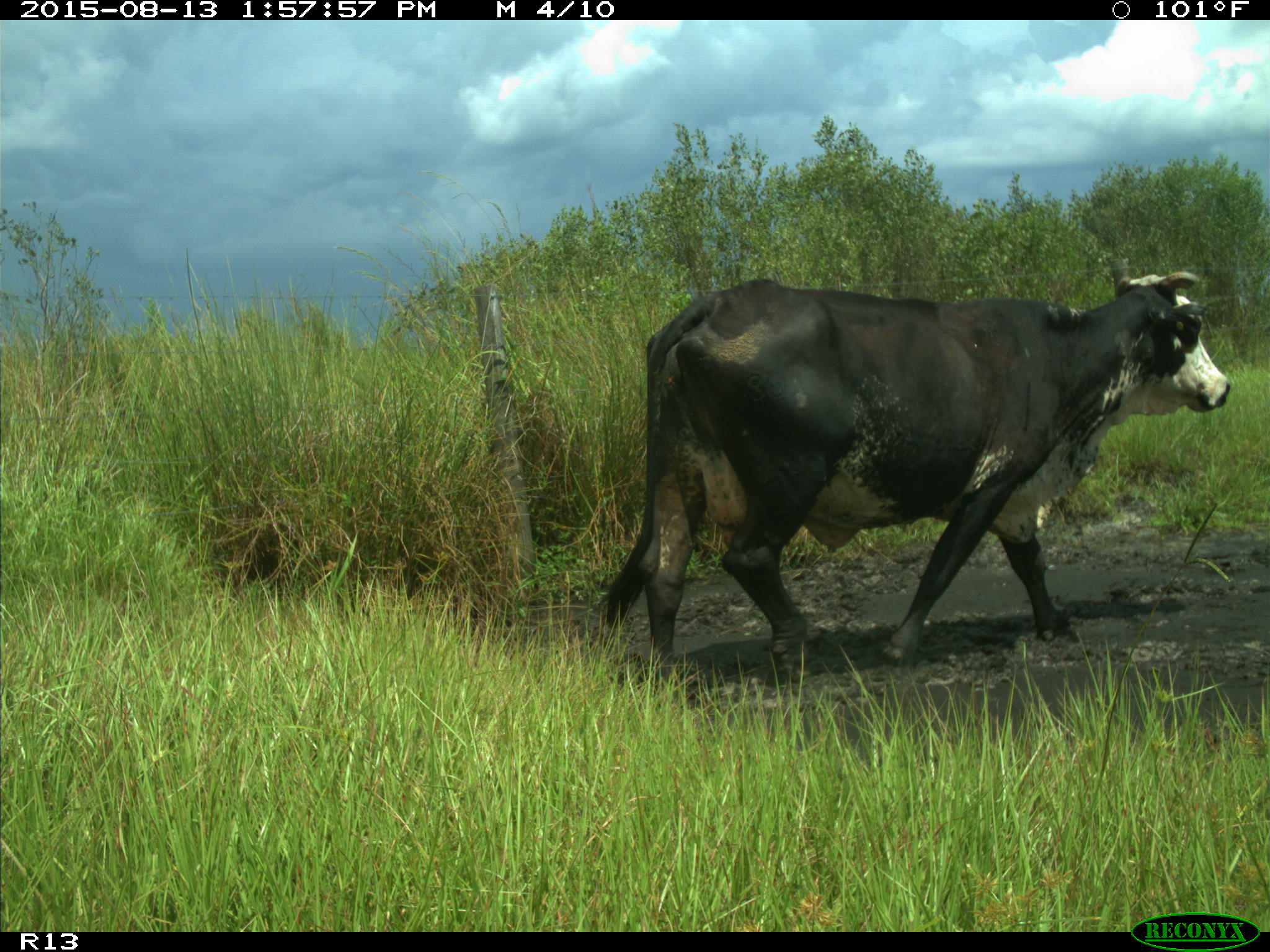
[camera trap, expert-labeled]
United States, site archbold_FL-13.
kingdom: Animalia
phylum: Chordata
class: Mammalia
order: Artiodactyla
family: Bovidae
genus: Bos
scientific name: Bos taurus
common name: domestic cow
Bos taurus (domestic cow).